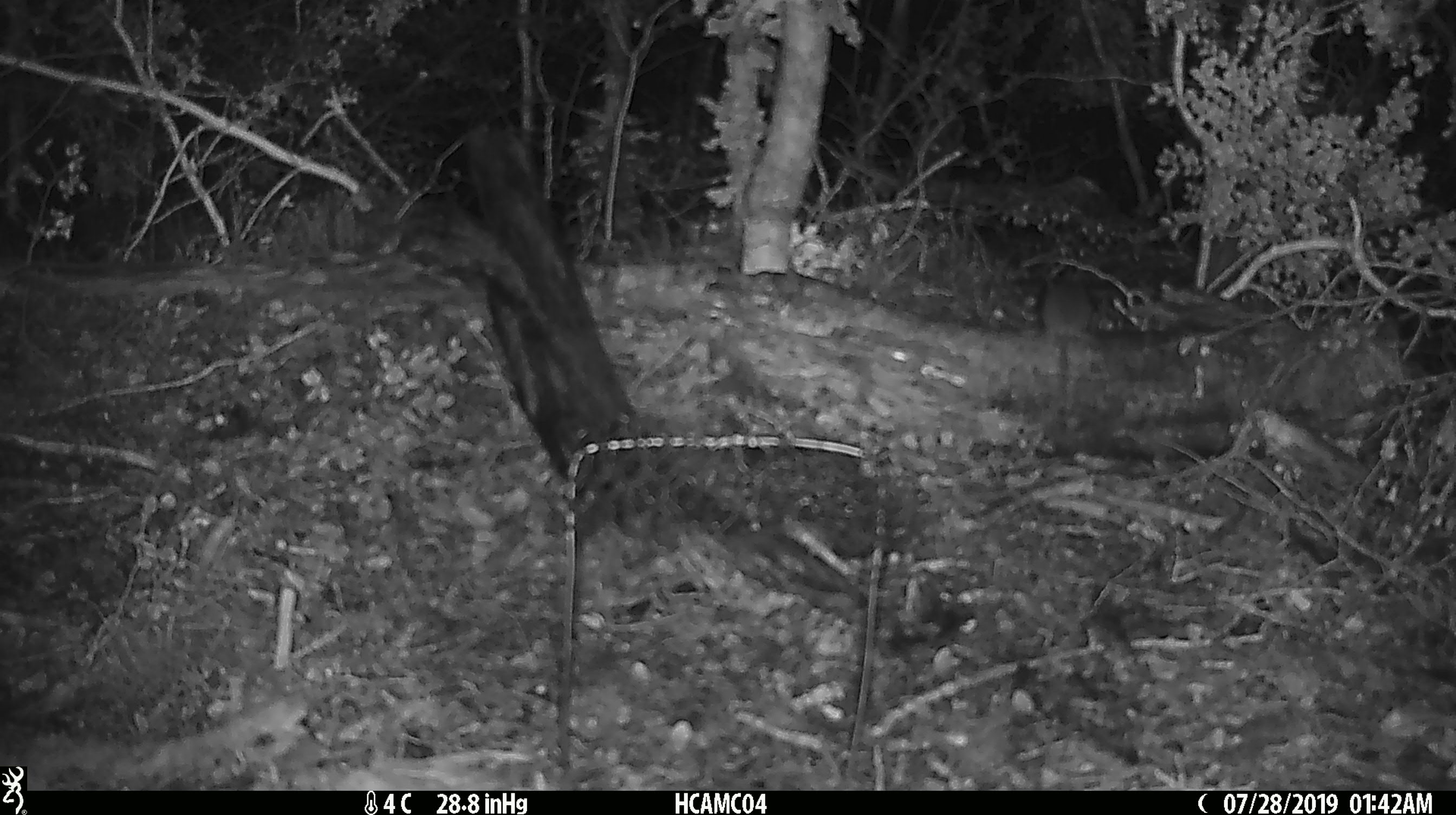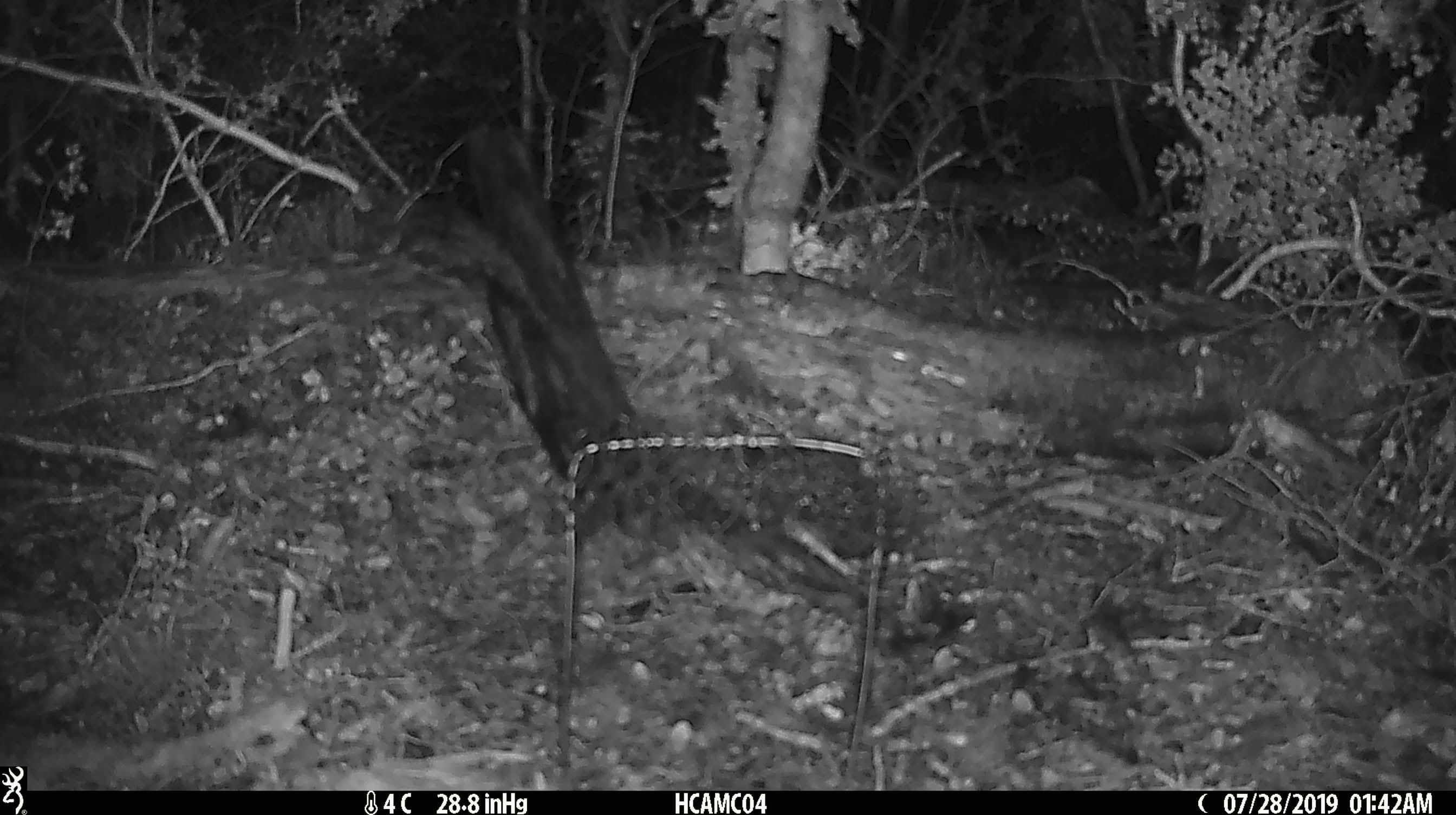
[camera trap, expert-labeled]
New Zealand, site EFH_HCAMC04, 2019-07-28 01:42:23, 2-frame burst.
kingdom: Animalia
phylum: Chordata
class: Mammalia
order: Rodentia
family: Muridae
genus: Mus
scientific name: Mus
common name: mouse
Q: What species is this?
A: Mouse (Mus).